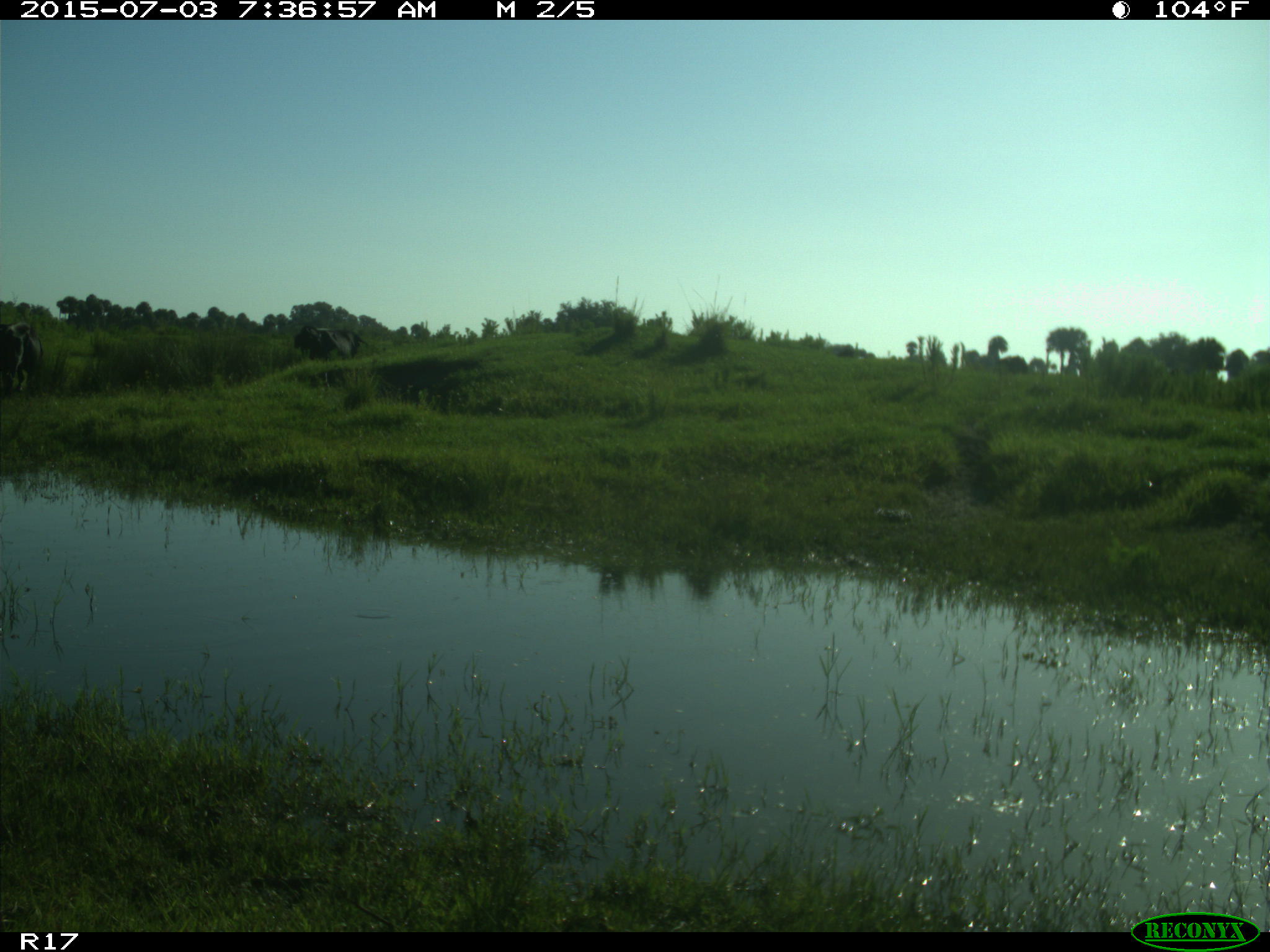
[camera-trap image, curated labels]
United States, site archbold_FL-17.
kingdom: Animalia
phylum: Chordata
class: Mammalia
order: Artiodactyla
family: Bovidae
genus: Bos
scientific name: Bos taurus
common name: domestic cow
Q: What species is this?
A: Bos taurus (domestic cow).